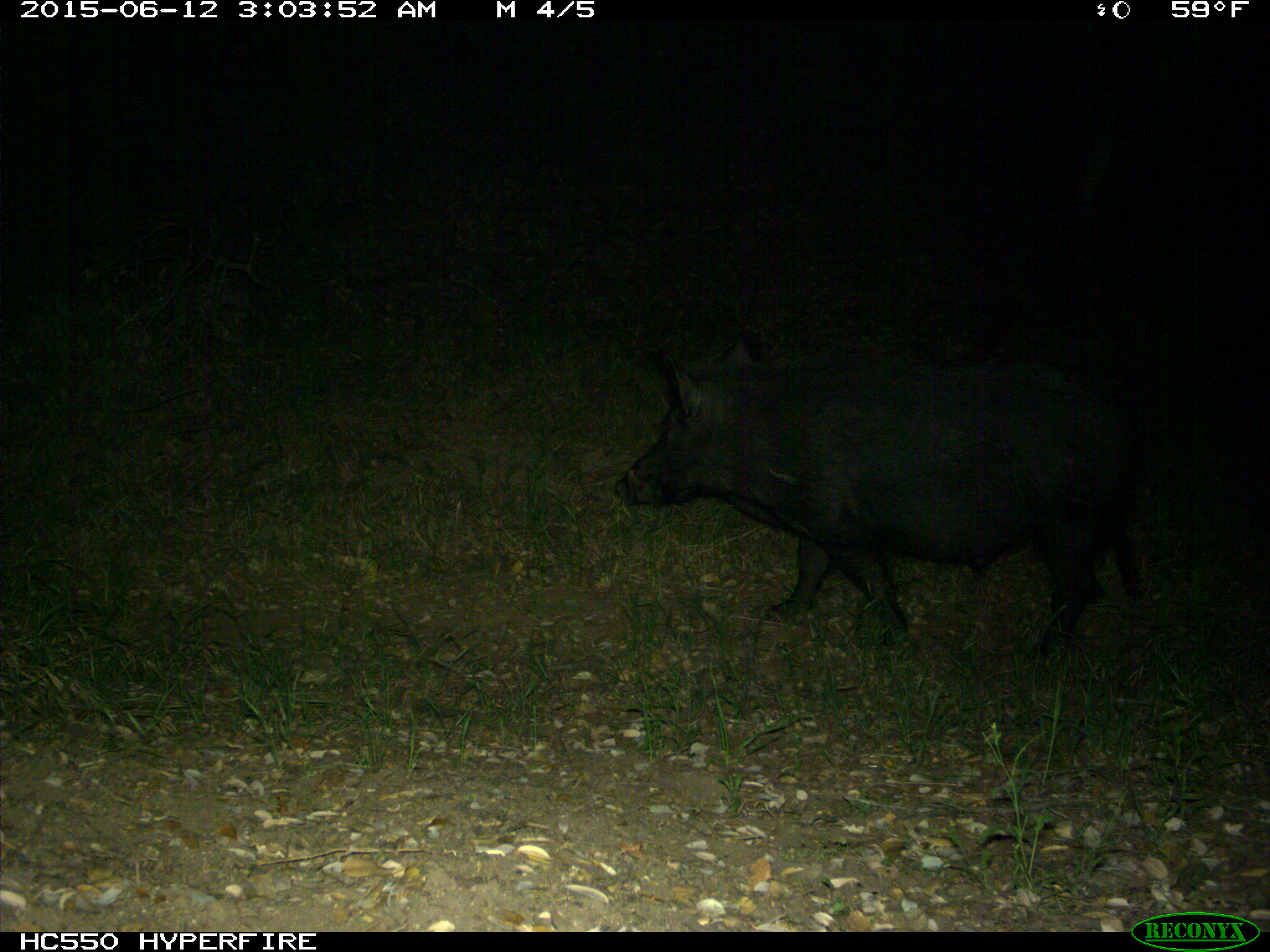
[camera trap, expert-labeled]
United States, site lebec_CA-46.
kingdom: Animalia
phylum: Chordata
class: Mammalia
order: Artiodactyla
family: Suidae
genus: Sus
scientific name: Sus scrofa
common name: wild boar